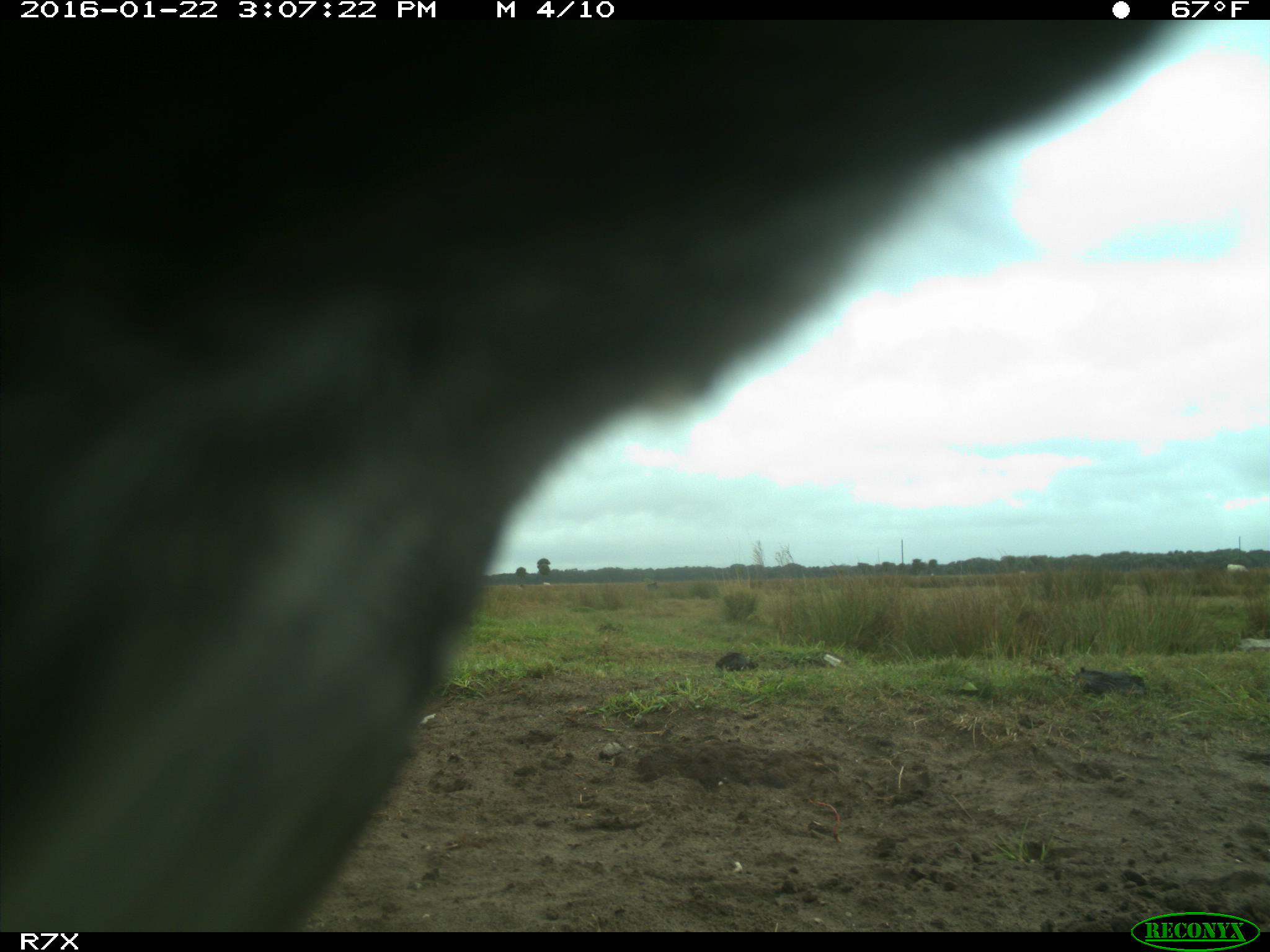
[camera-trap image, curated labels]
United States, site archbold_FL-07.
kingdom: Animalia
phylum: Chordata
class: Mammalia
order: Artiodactyla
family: Bovidae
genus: Bos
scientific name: Bos taurus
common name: domestic cow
Bos taurus (domestic cow).